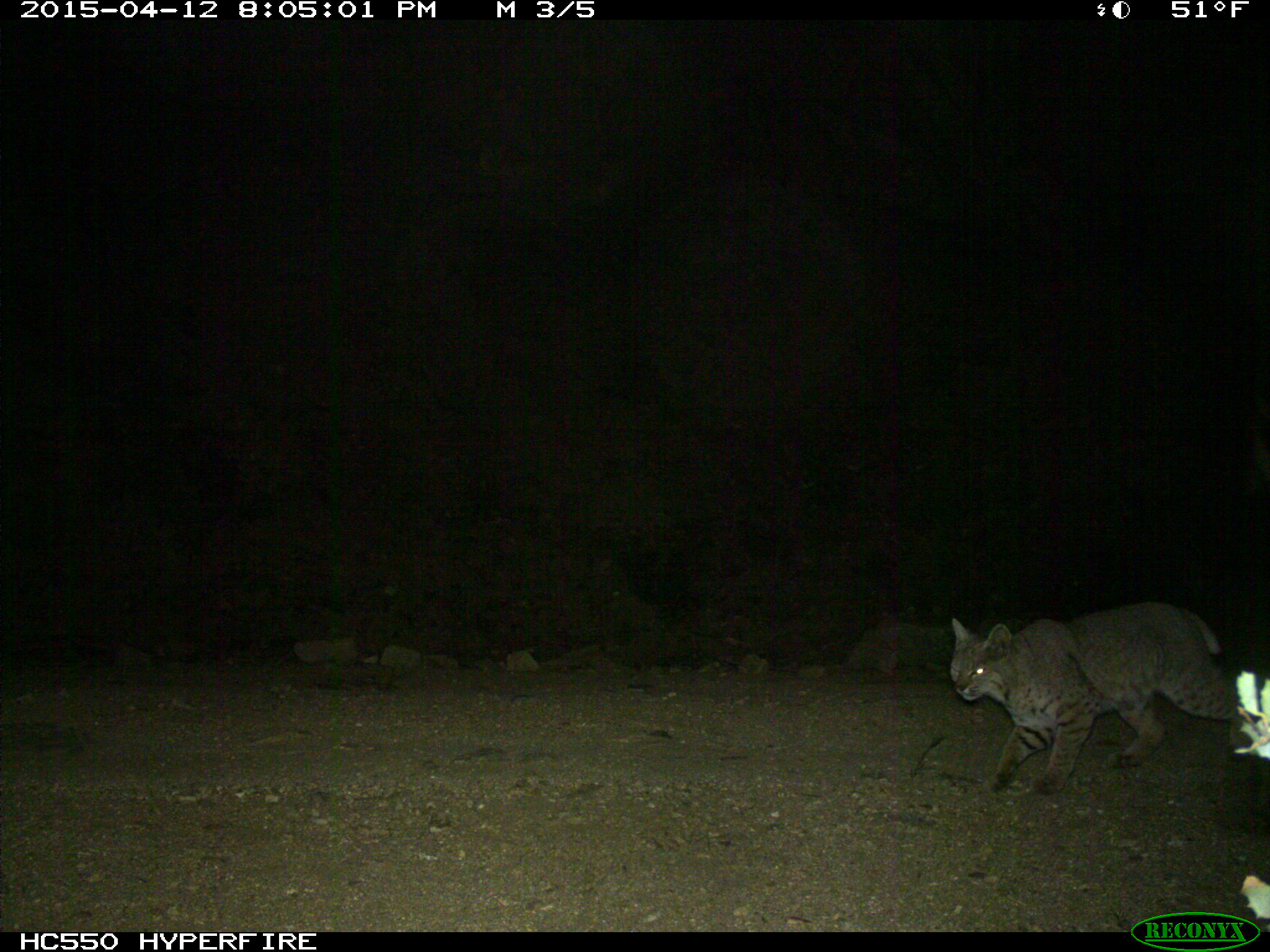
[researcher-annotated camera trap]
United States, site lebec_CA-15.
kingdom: Animalia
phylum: Chordata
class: Mammalia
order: Carnivora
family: Felidae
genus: Lynx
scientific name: Lynx rufus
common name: bobcat